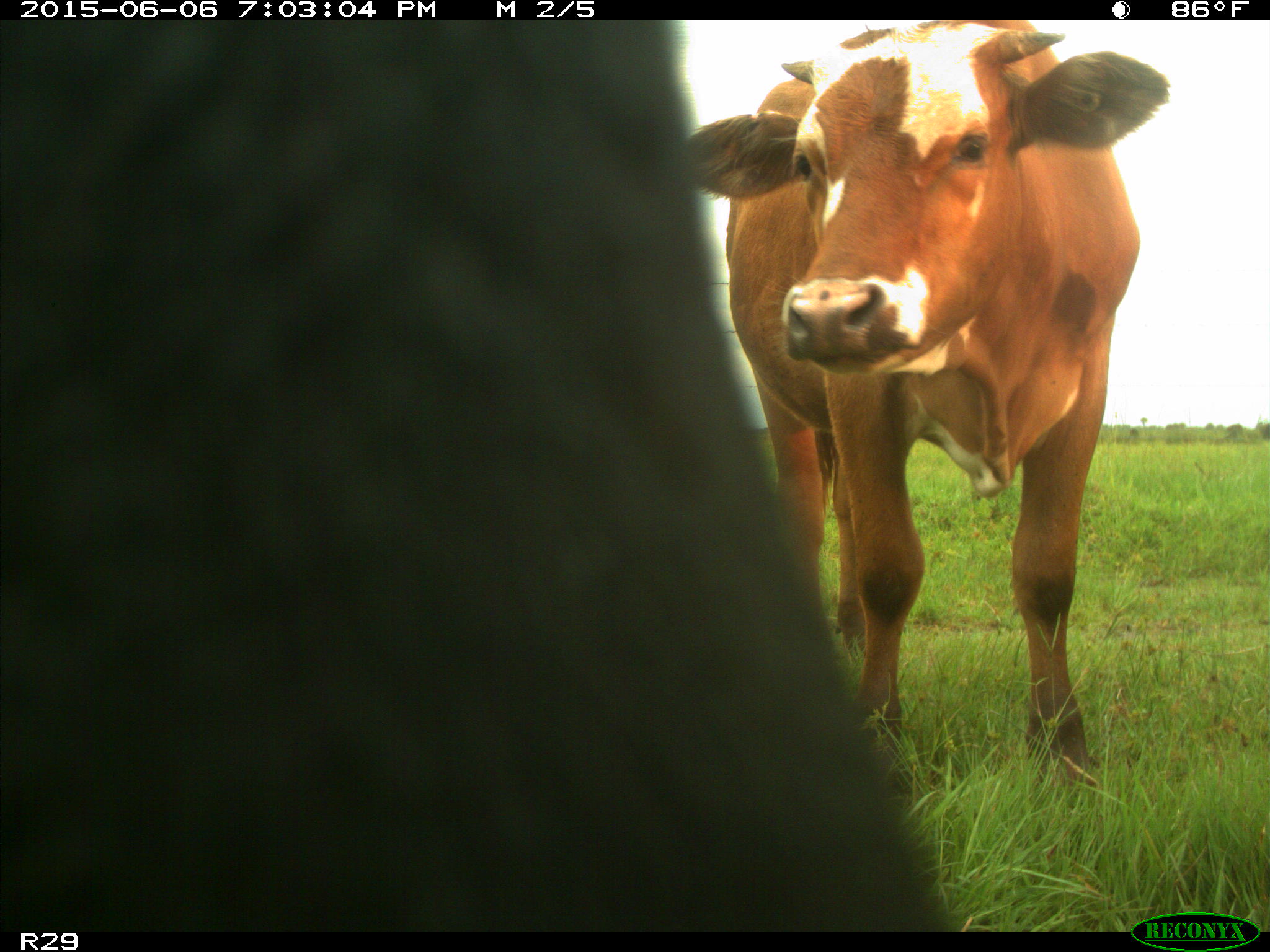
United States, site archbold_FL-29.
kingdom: Animalia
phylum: Chordata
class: Mammalia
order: Artiodactyla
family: Bovidae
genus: Bos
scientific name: Bos taurus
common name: domestic cow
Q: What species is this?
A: Bos taurus (domestic cow).